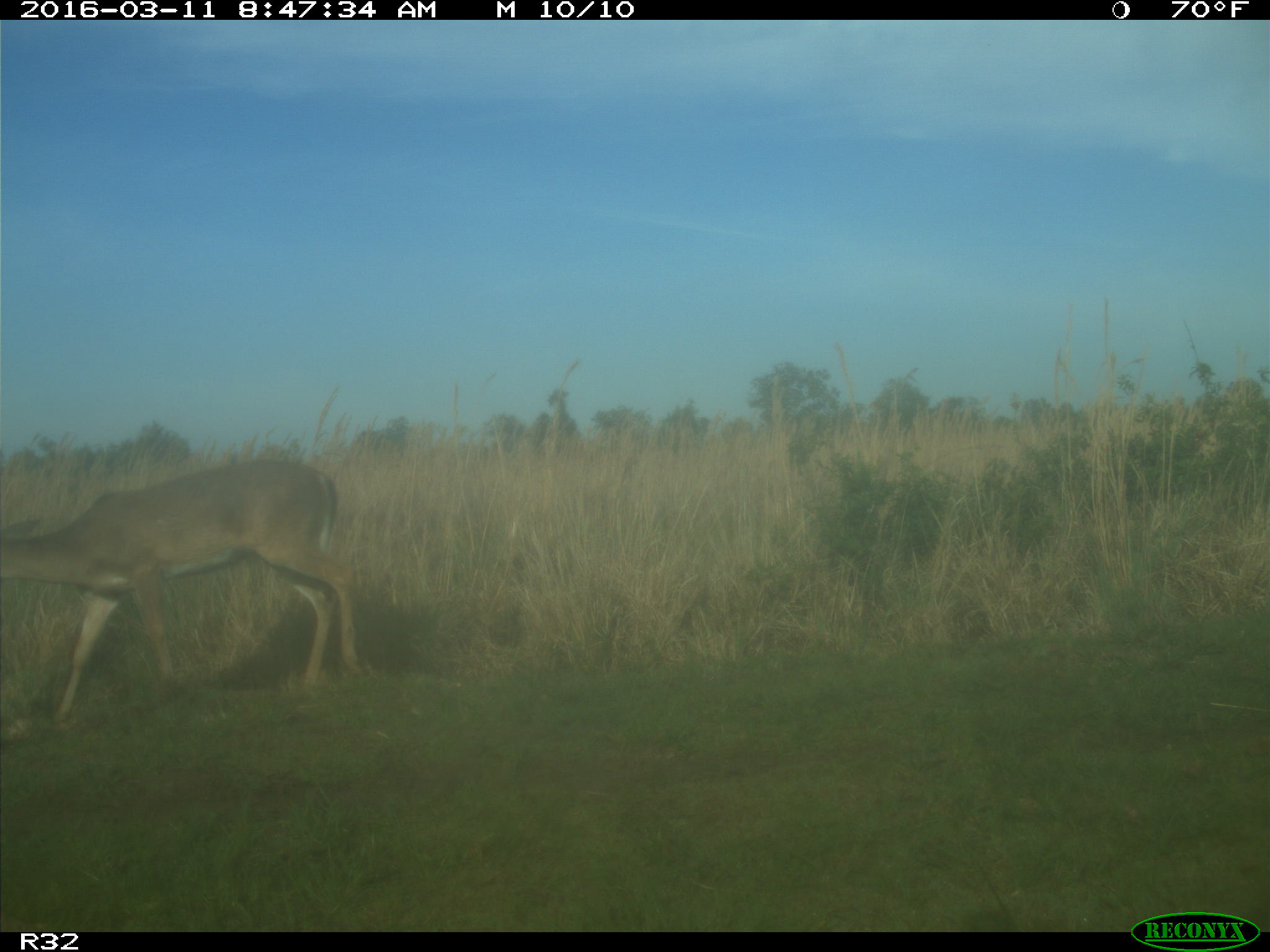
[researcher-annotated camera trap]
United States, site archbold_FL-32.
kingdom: Animalia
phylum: Chordata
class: Mammalia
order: Artiodactyla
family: Cervidae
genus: Odocoileus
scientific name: Odocoileus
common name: deer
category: unidentified deer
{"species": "unidentified deer (deer) (Odocoileus)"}